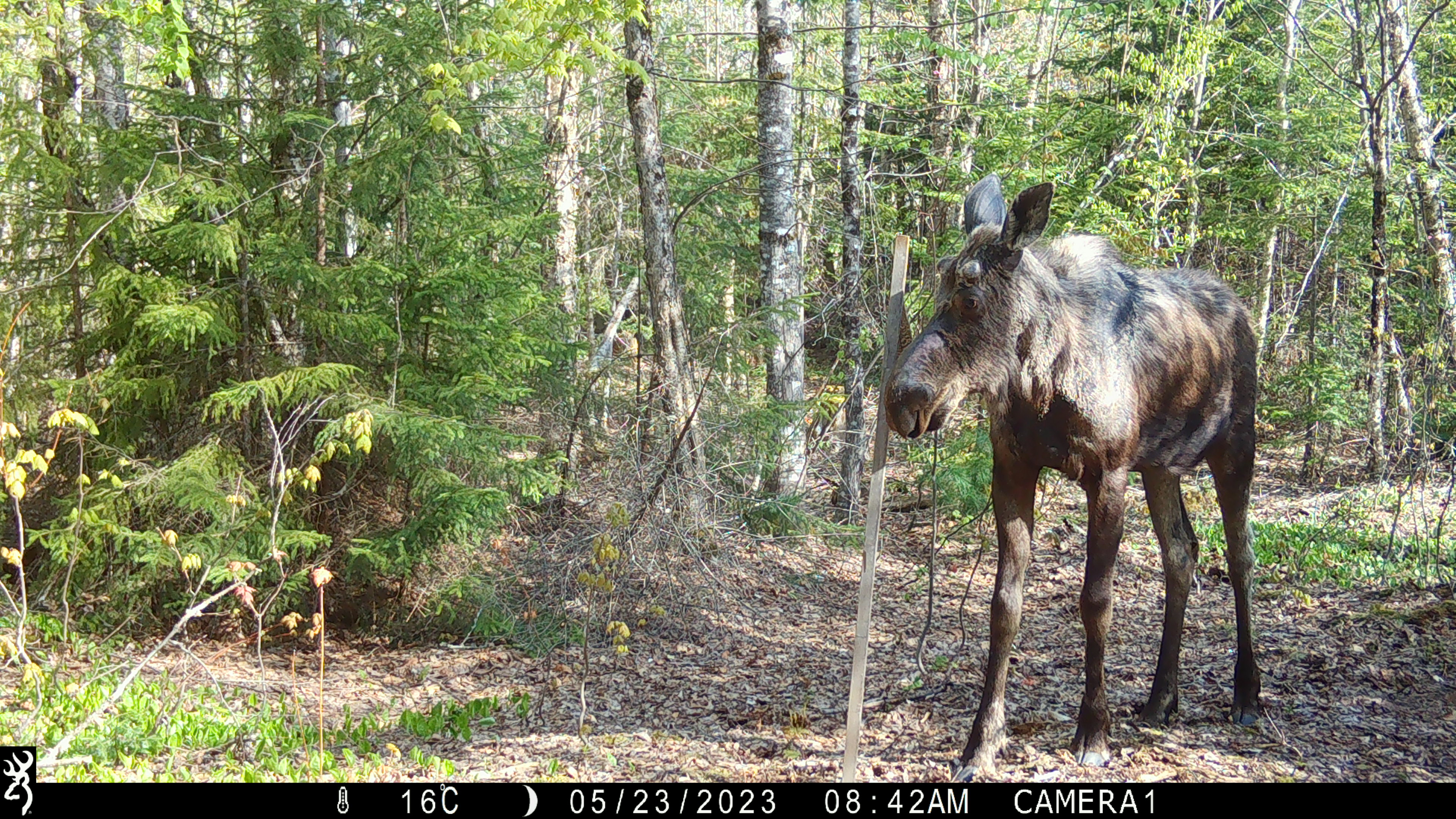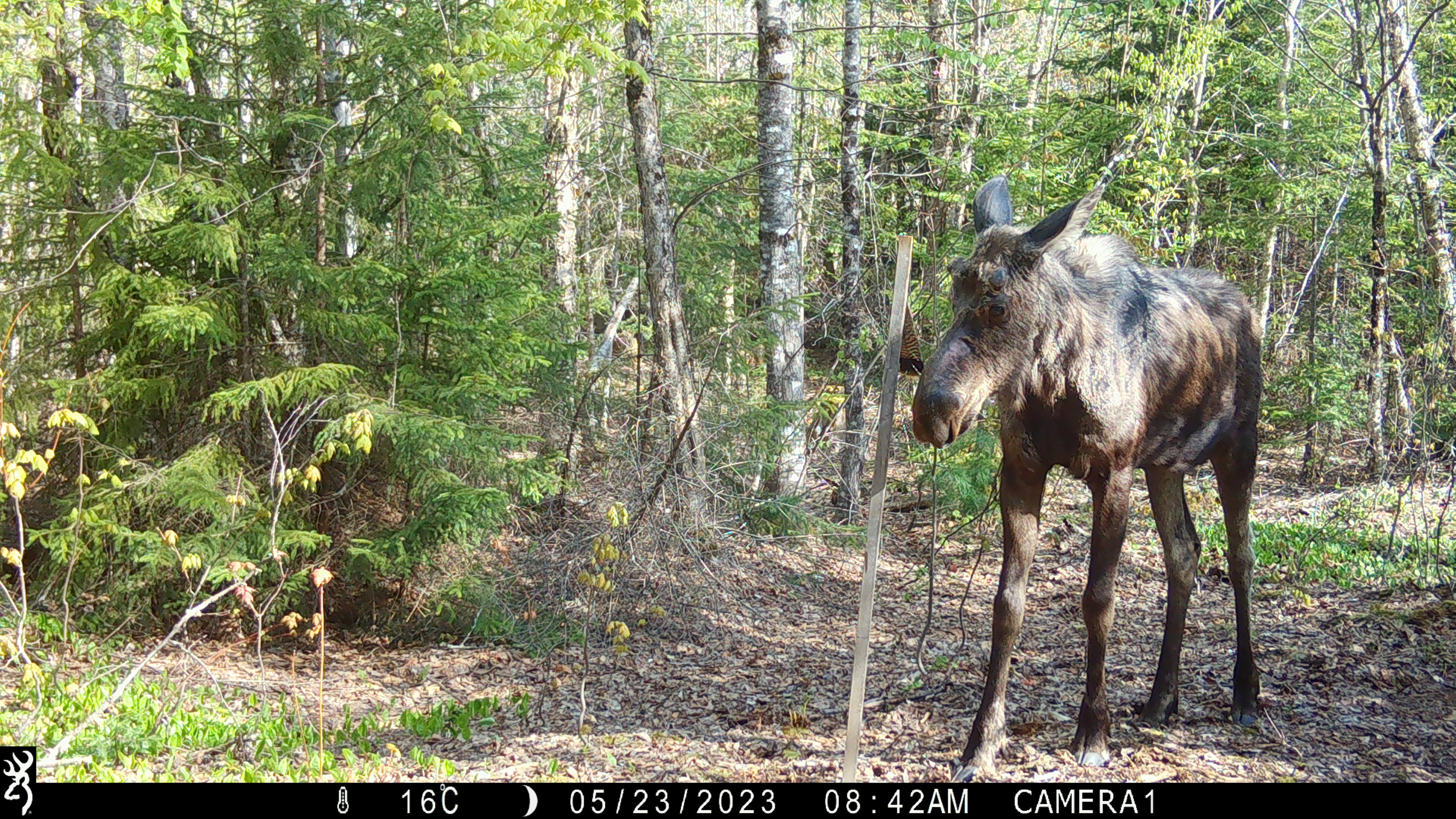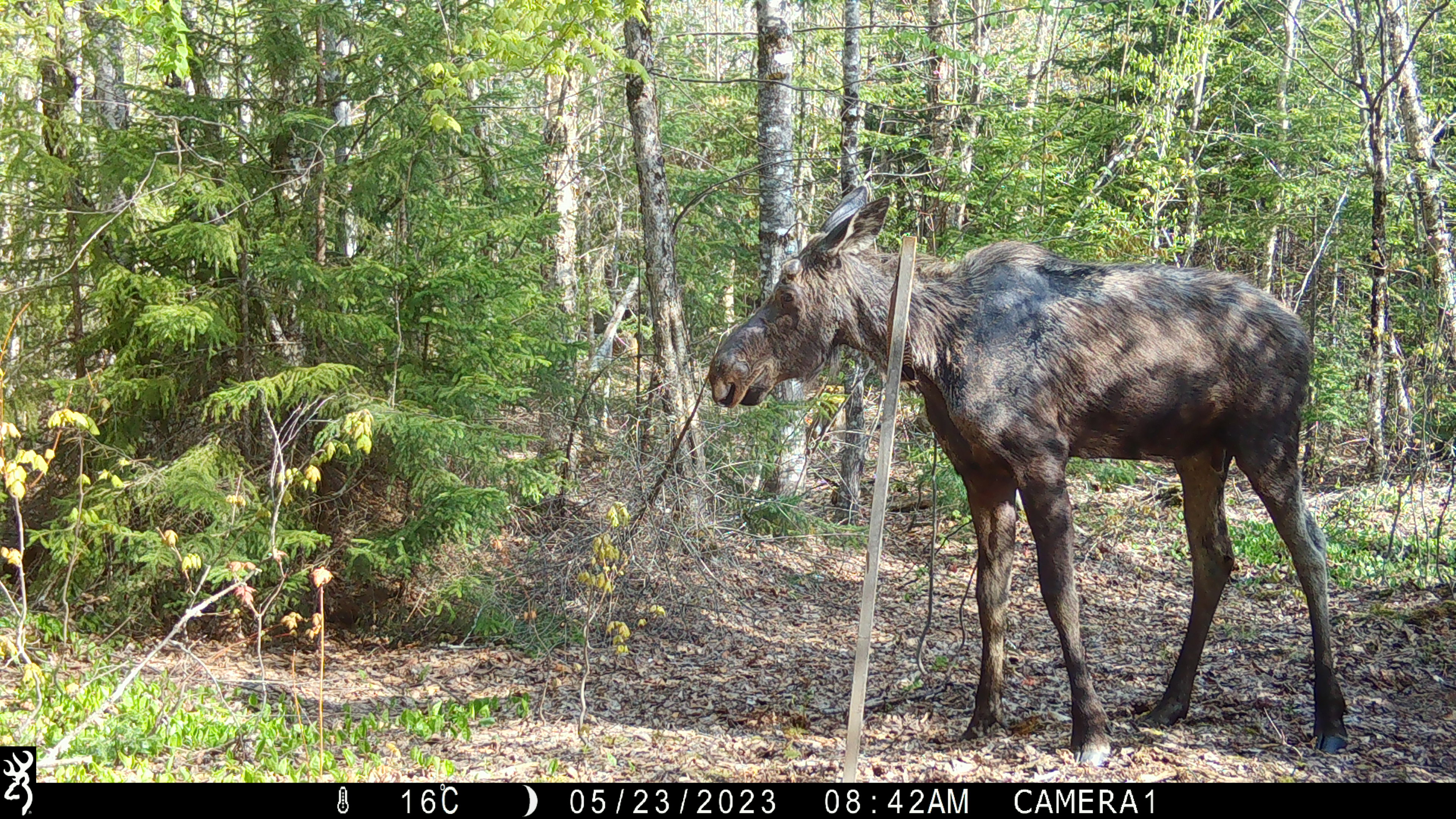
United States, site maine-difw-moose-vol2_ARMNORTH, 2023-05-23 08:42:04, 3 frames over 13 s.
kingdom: Animalia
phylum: Chordata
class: Mammalia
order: Artiodactyla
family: Cervidae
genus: Alces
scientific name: Alces alces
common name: moose